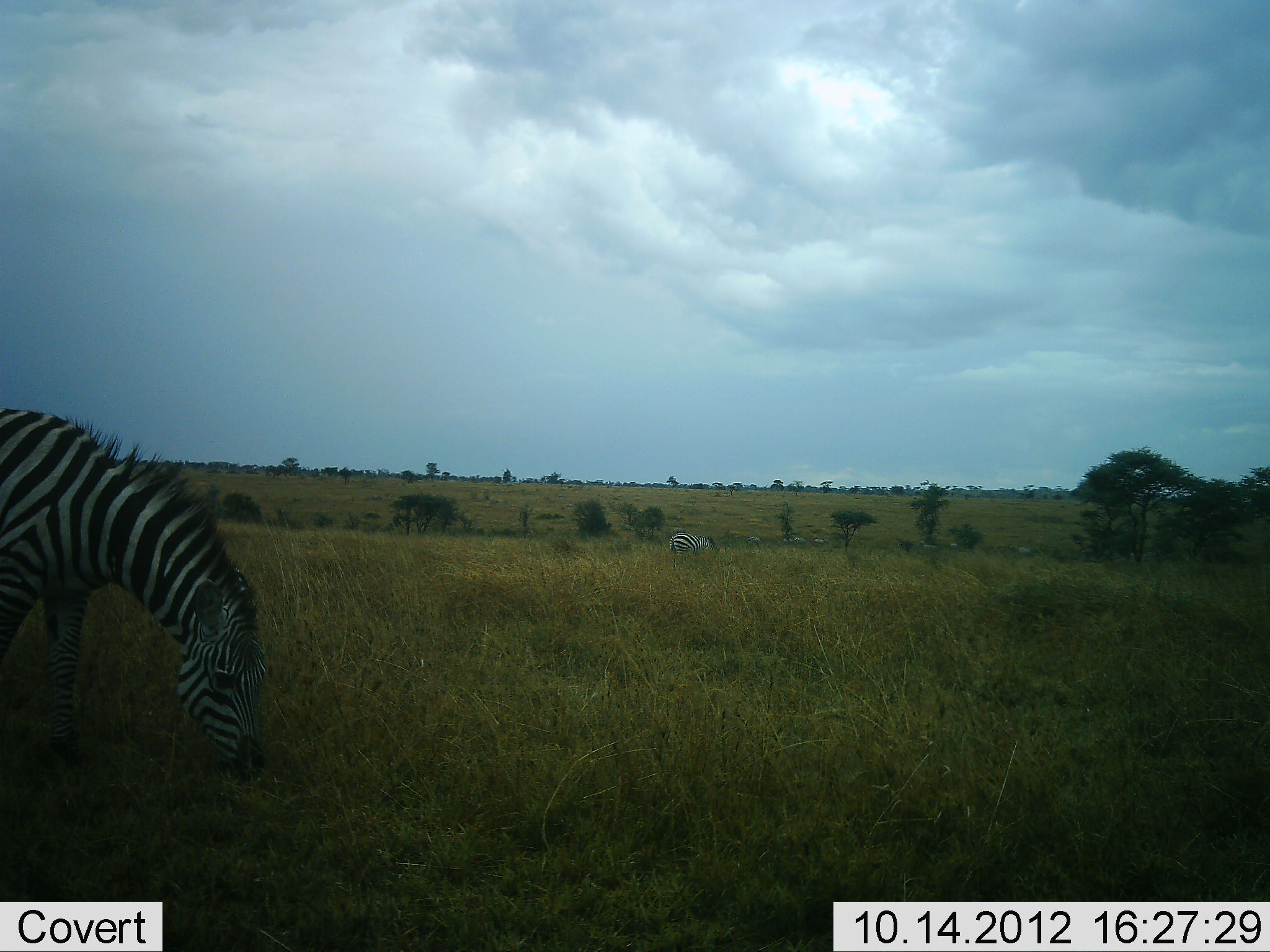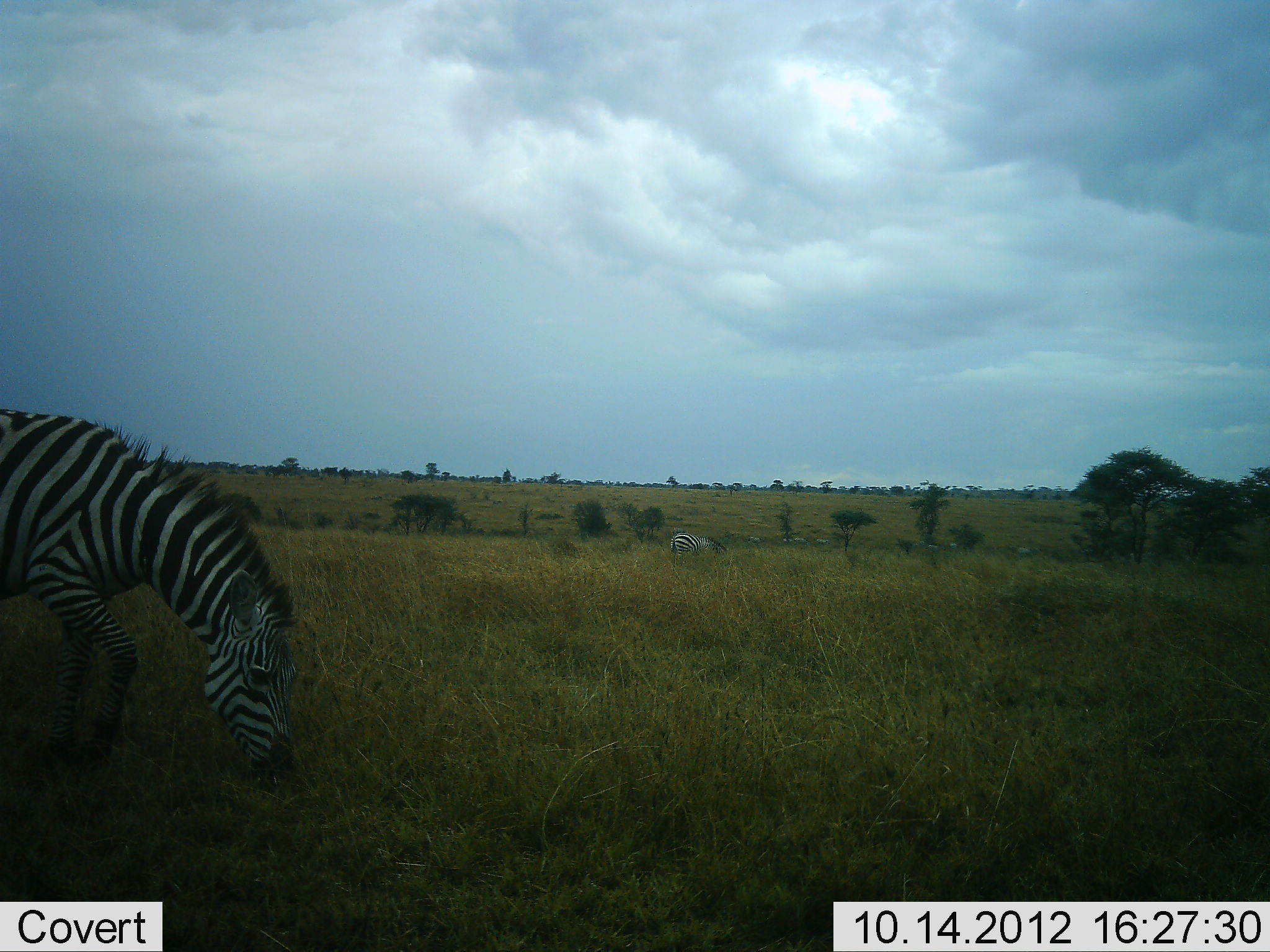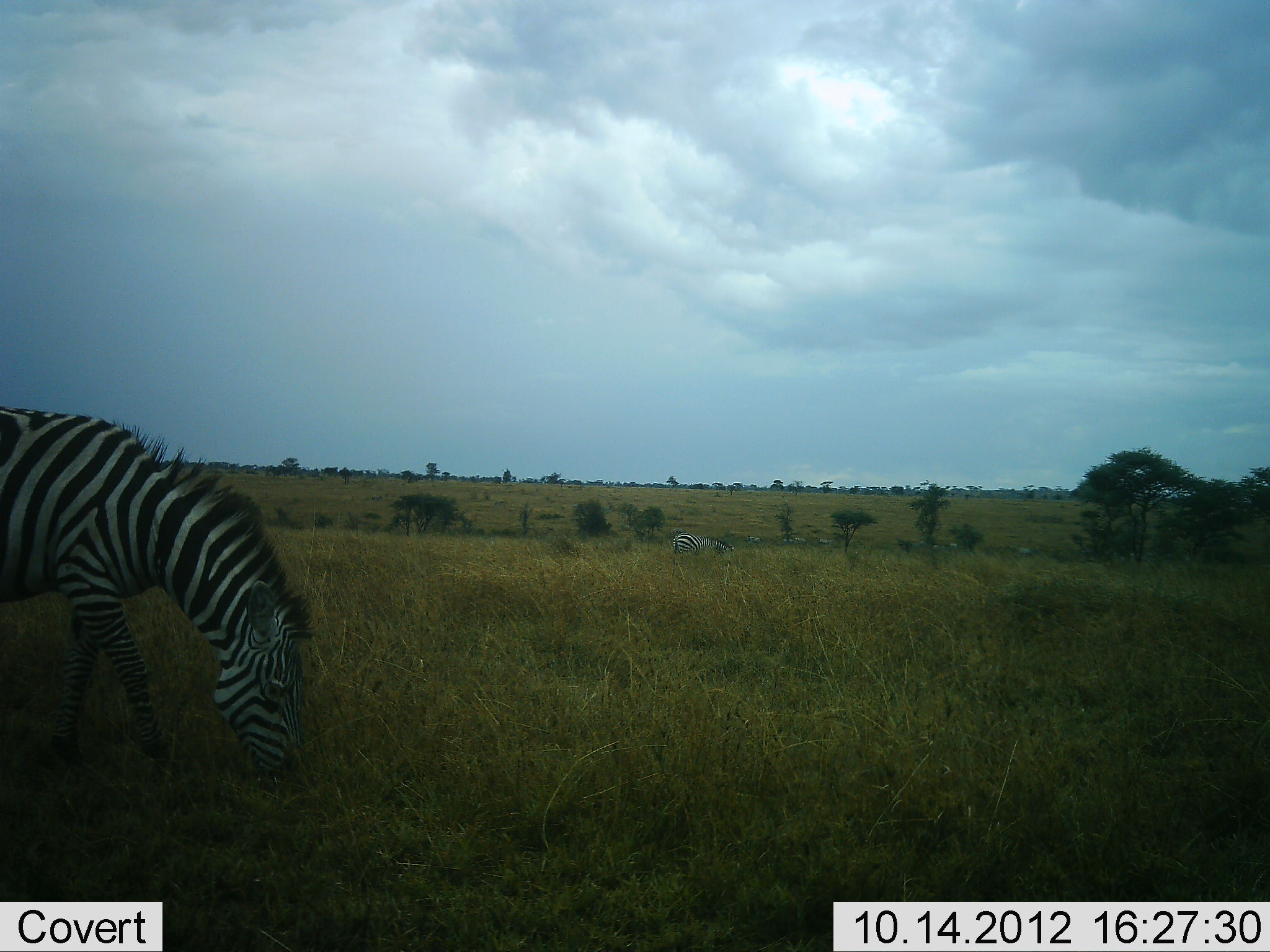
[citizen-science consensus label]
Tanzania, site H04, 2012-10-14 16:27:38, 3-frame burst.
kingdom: Animalia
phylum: Chordata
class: Mammalia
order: Perissodactyla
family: Equidae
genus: Equus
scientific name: Equus quagga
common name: plains zebra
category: zebra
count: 2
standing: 0%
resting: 0%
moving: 10%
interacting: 0%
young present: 0%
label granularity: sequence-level